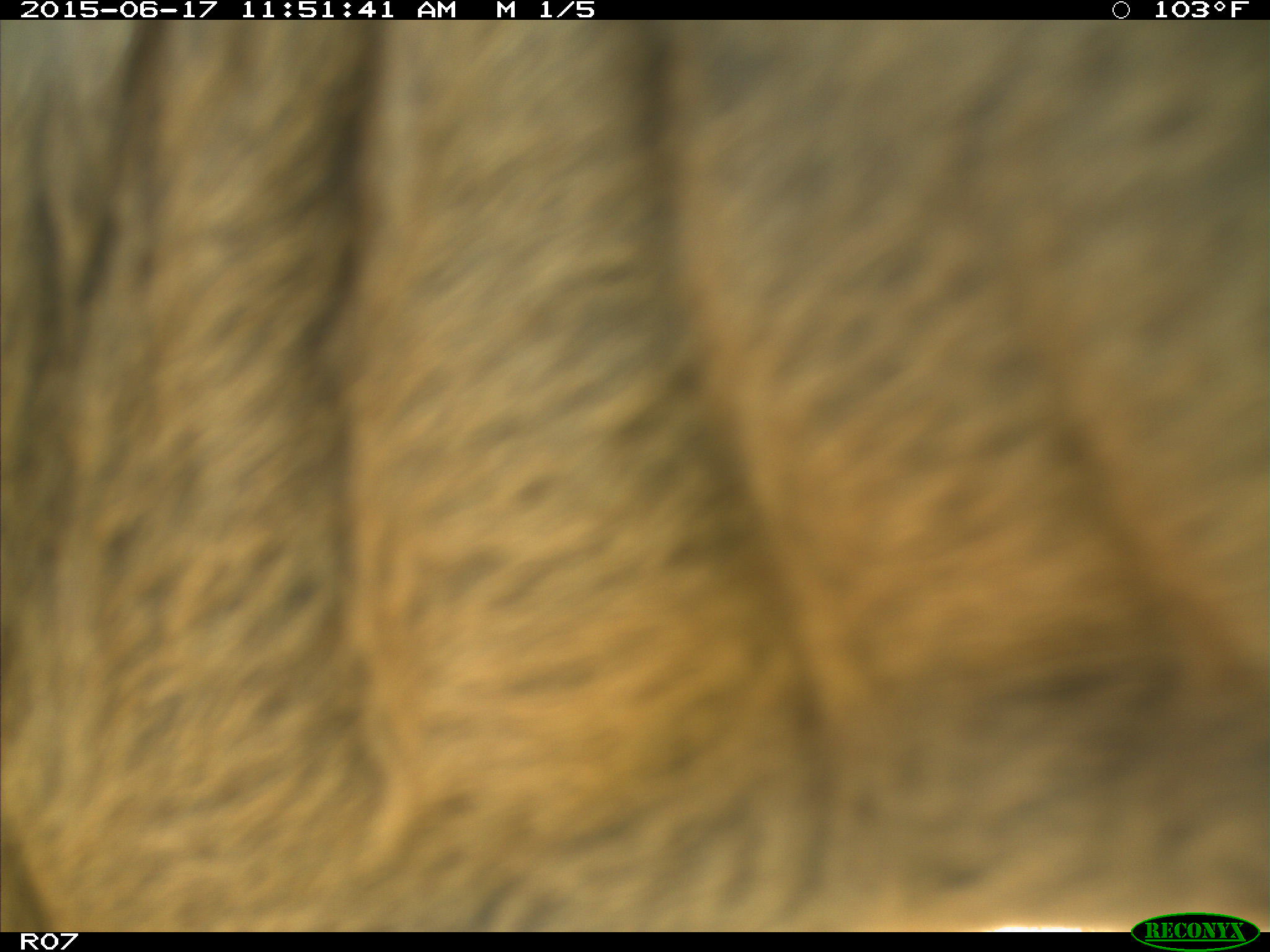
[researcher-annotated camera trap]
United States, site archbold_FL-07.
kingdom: Animalia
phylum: Chordata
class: Mammalia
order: Artiodactyla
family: Bovidae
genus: Bos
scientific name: Bos taurus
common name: domestic cow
Bos taurus (domestic cow).